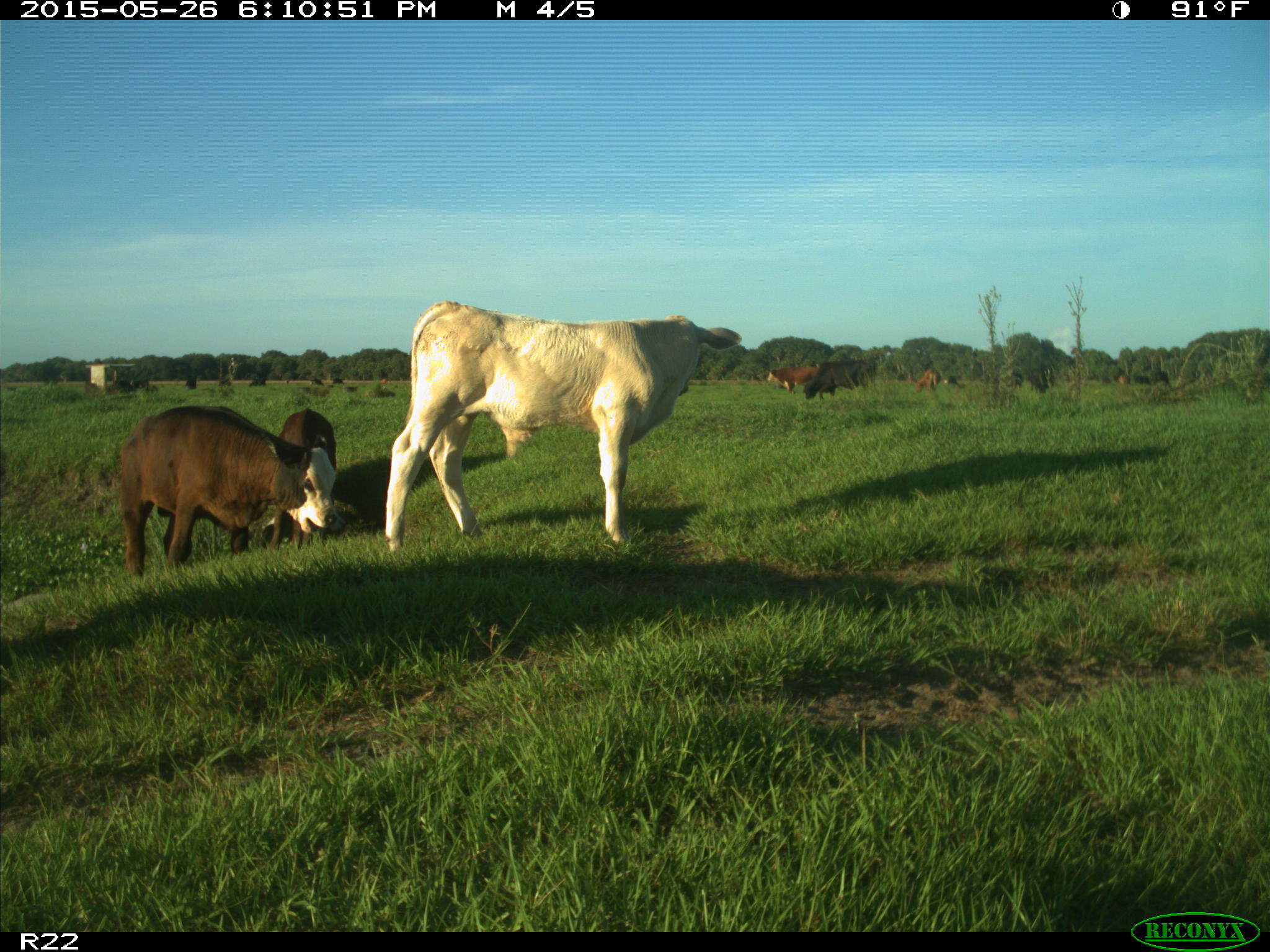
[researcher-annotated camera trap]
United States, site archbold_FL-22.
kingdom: Animalia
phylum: Chordata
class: Mammalia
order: Artiodactyla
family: Bovidae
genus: Bos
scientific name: Bos taurus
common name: domestic cow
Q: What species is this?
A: Bos taurus (domestic cow).